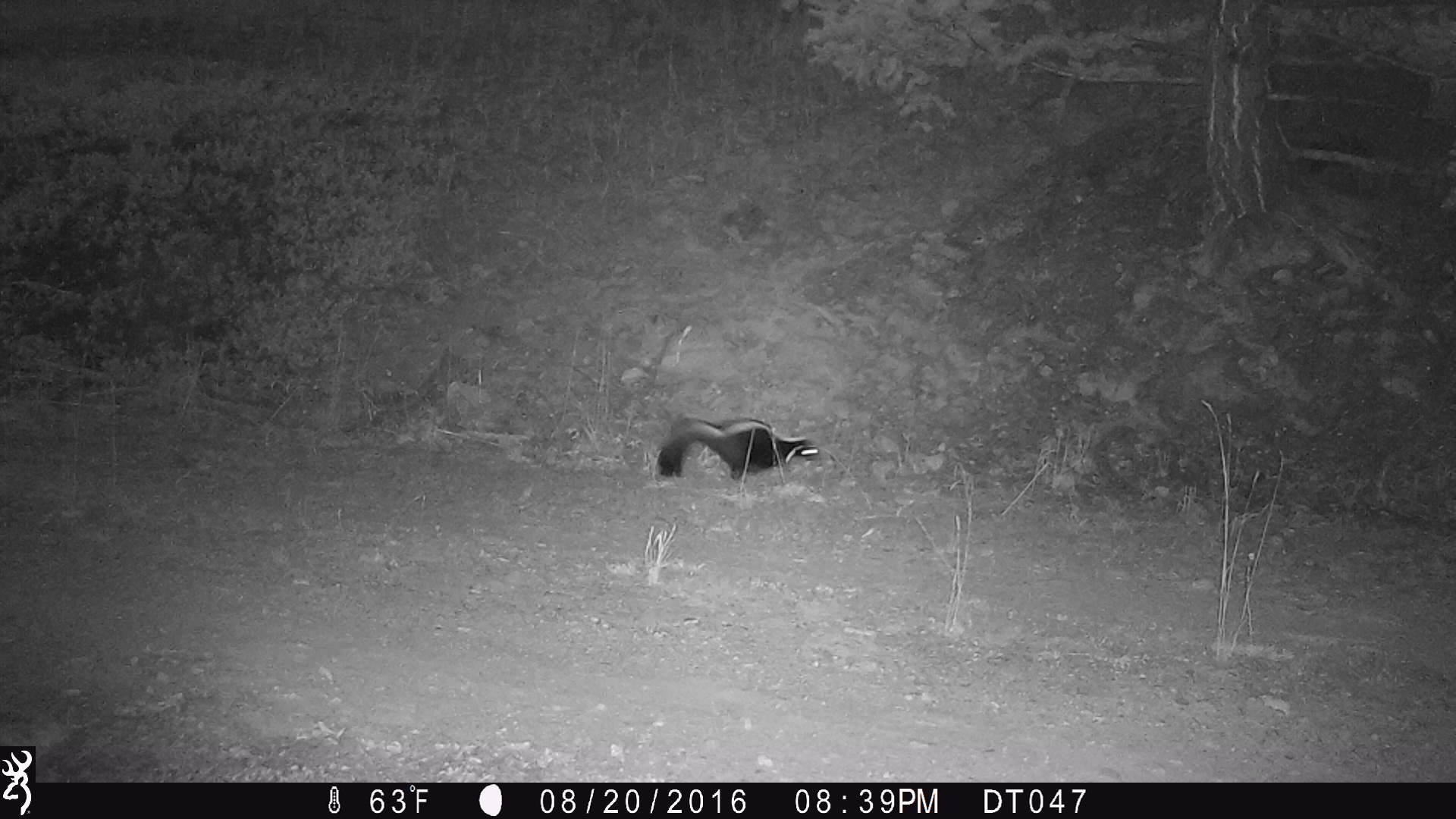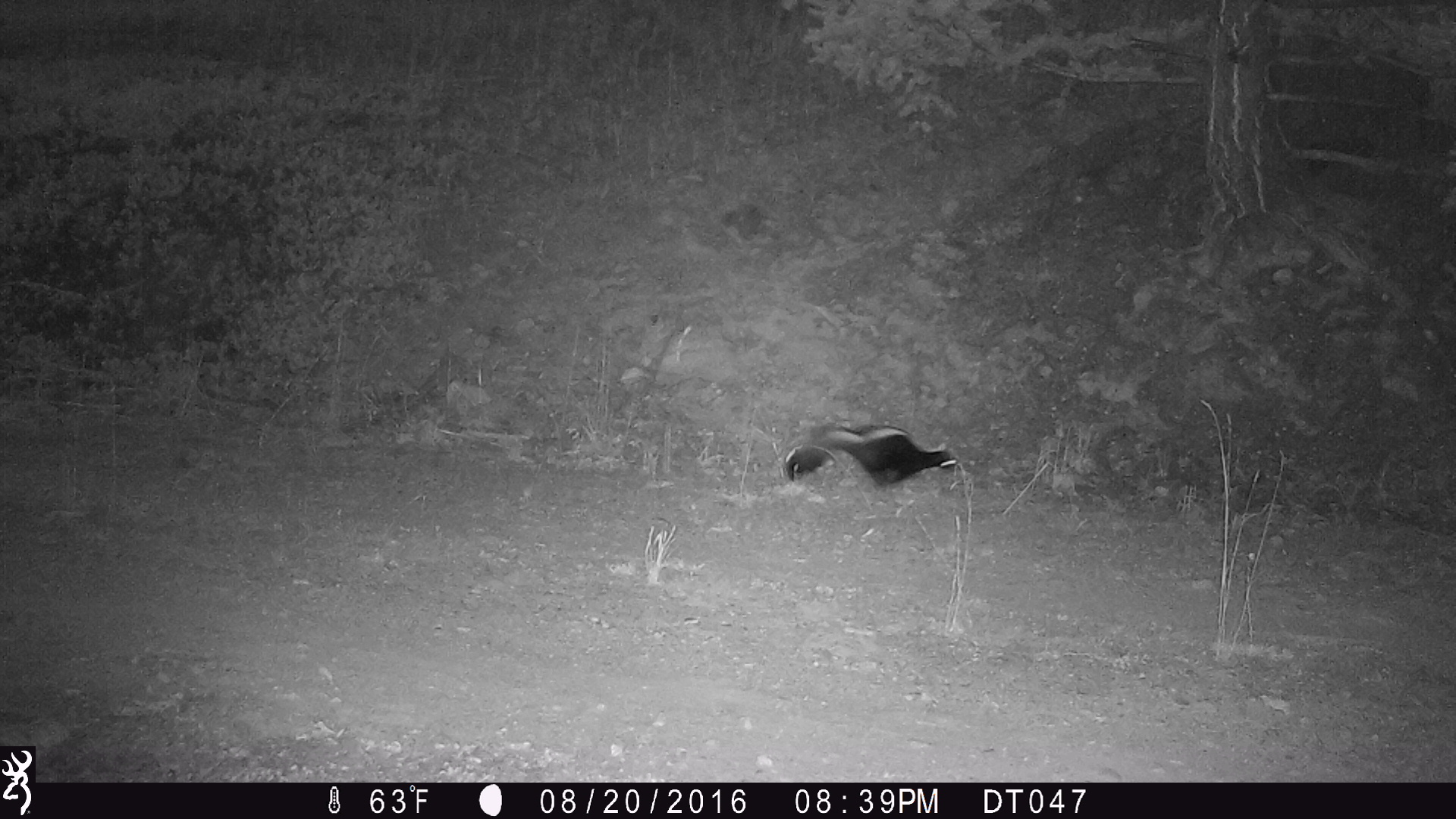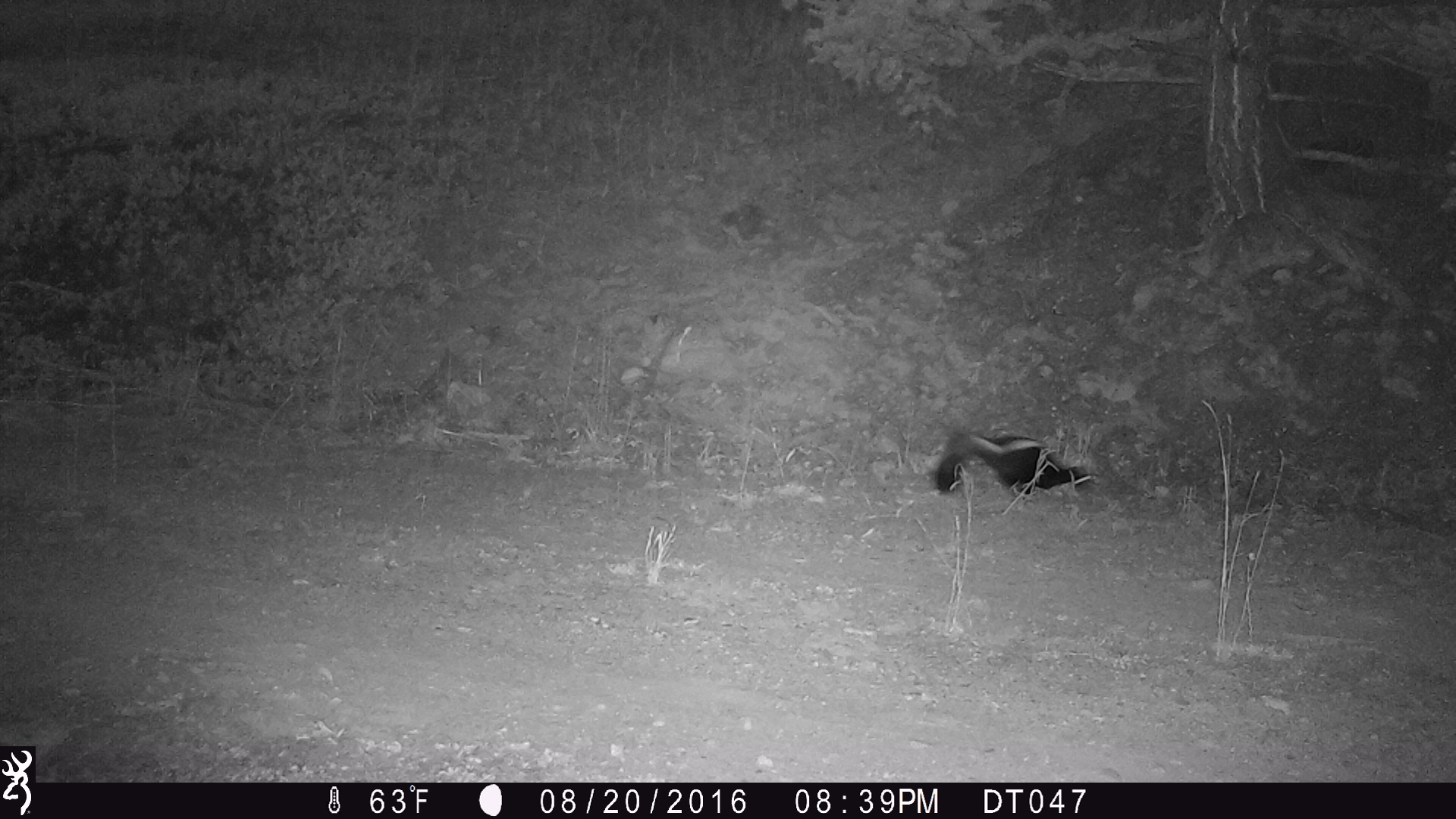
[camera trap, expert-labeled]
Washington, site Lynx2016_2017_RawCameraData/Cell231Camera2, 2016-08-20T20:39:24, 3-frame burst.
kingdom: Animalia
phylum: Chordata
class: Mammalia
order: Carnivora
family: Mephitidae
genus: Mephitis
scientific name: Mephitis mephitis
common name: striped skunk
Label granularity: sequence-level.